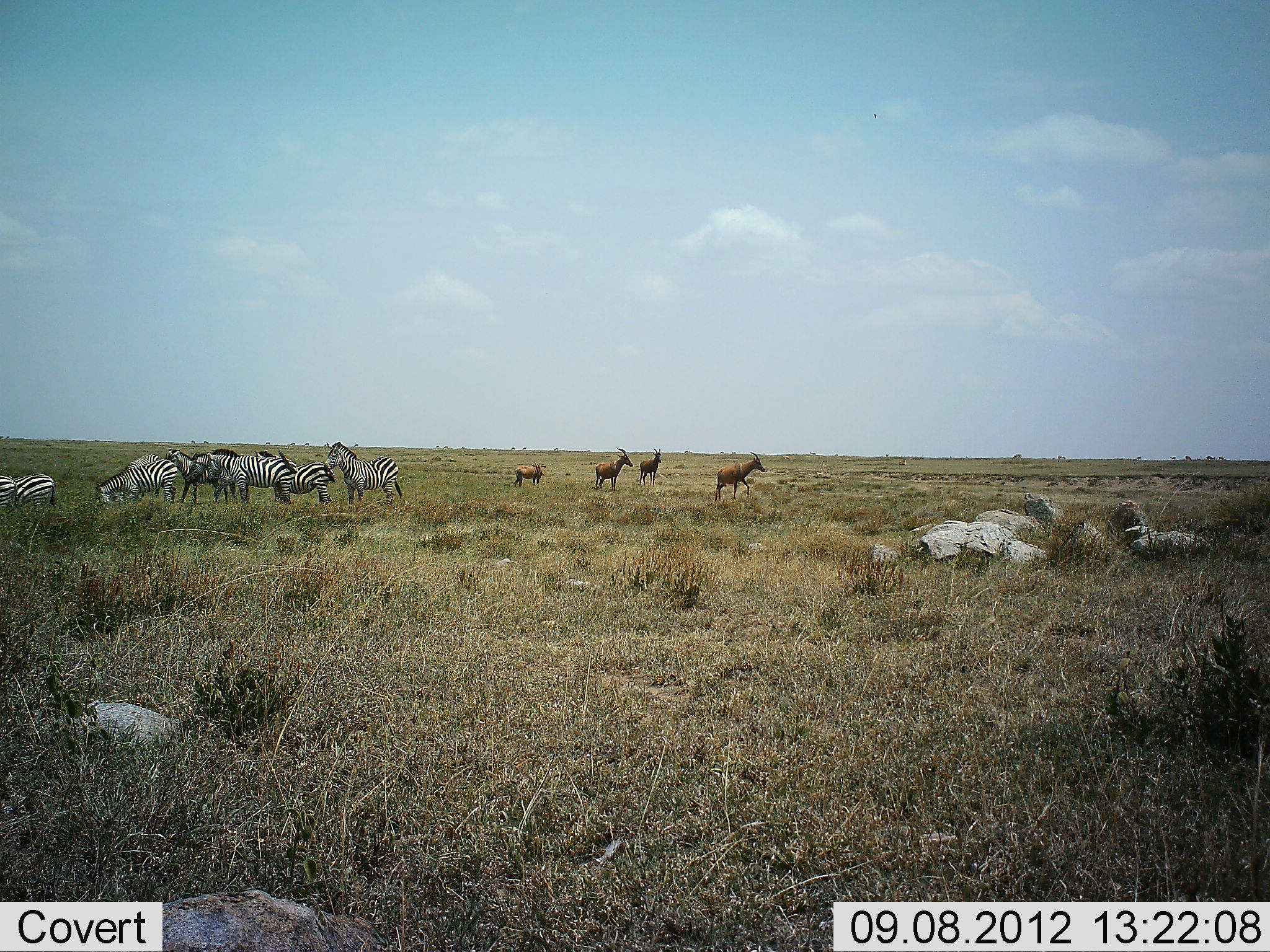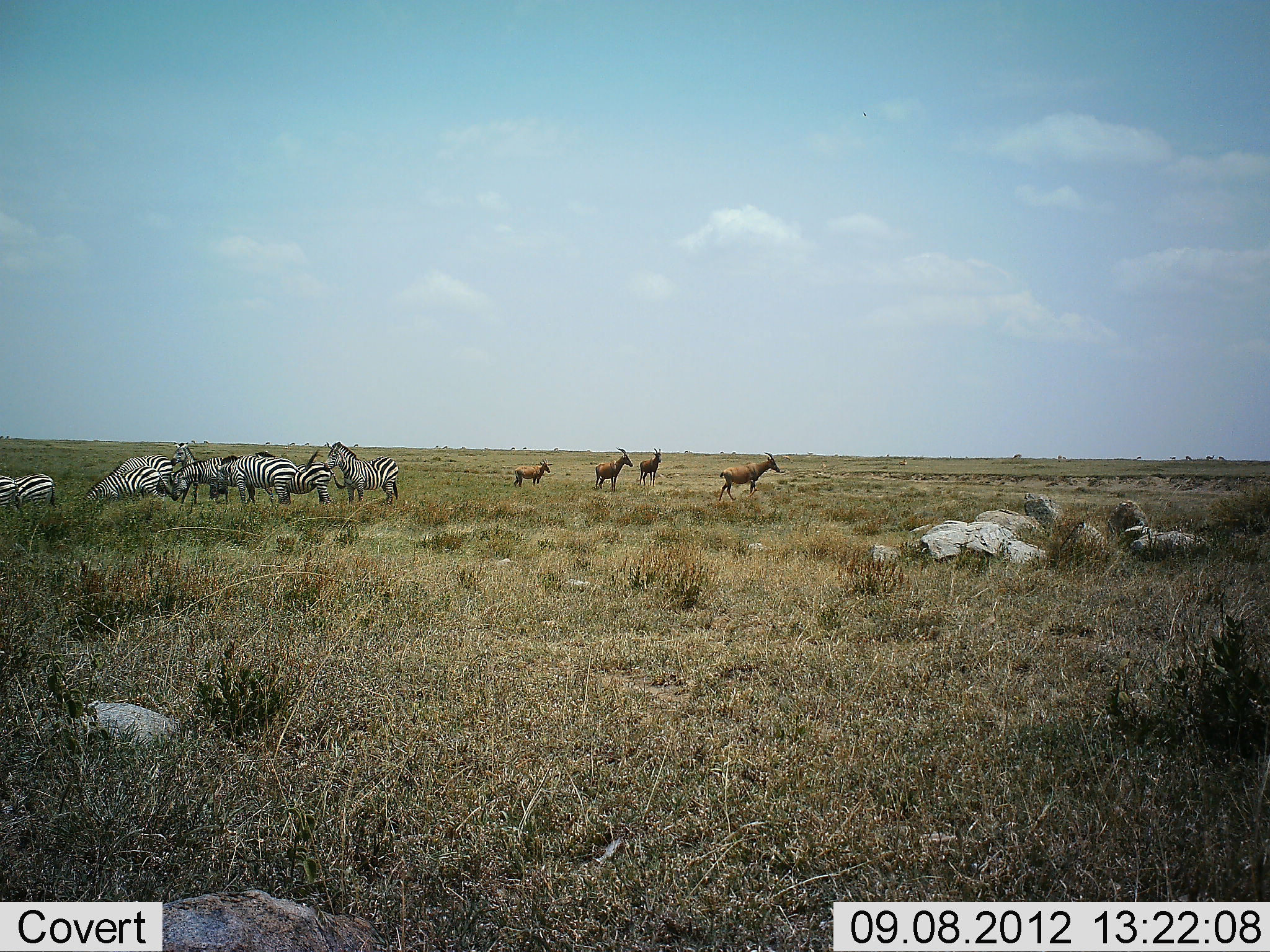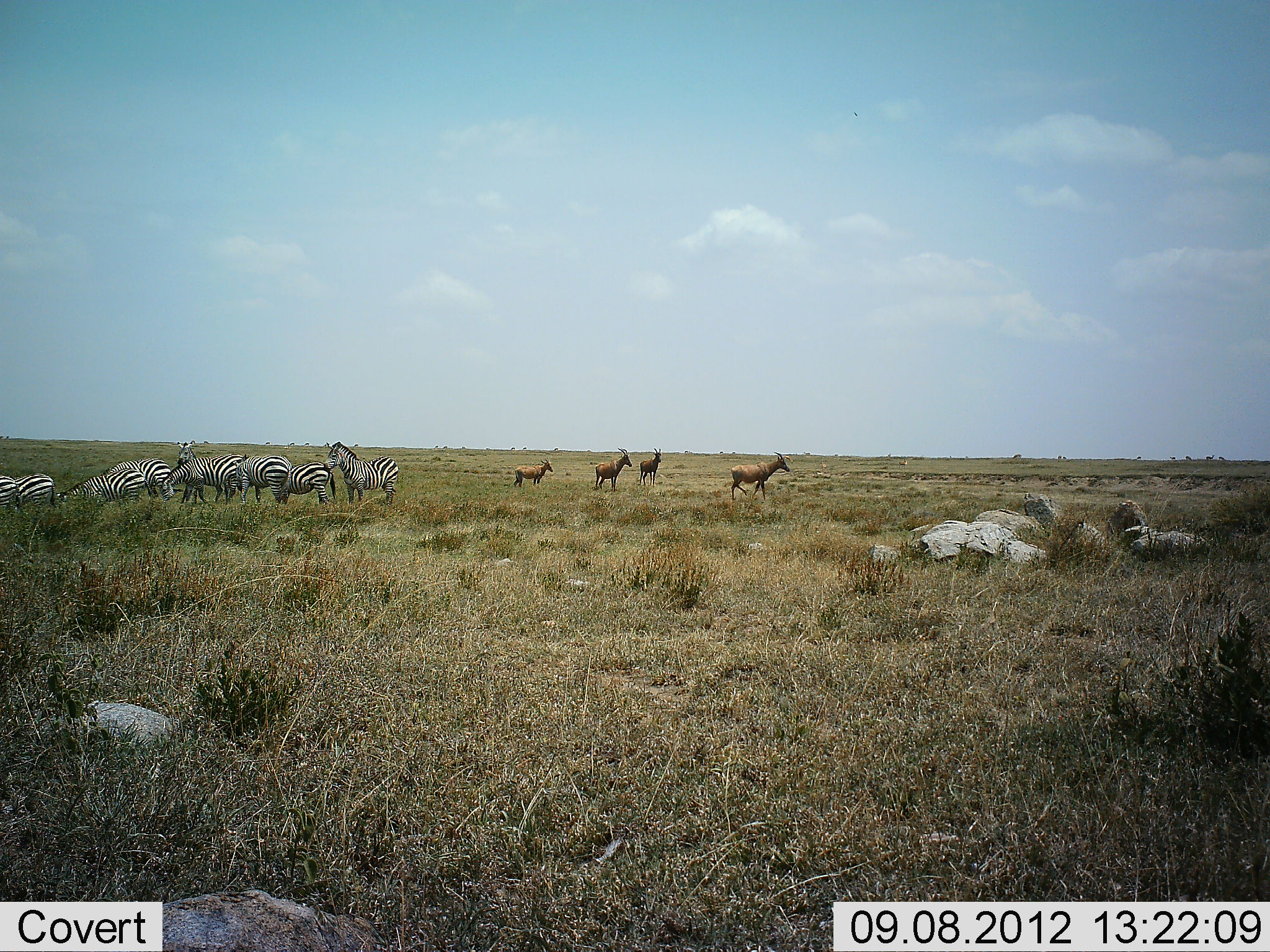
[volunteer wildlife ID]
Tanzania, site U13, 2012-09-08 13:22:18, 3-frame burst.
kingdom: Animalia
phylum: Chordata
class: Mammalia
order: Artiodactyla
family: Bovidae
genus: Damaliscus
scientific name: Damaliscus lunatus jimela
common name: topi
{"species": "topi (Damaliscus lunatus jimela)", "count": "4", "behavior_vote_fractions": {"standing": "80%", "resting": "0%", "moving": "70%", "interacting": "0%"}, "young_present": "20%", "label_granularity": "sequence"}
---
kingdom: Animalia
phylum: Chordata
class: Mammalia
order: Perissodactyla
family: Equidae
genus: Equus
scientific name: Equus quagga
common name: plains zebra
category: zebra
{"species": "zebra (plains zebra) (Equus quagga)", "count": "8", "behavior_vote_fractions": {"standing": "70%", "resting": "5%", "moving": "25%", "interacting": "10%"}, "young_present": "0%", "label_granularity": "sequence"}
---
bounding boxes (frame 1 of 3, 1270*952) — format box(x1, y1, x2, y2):
animal: box(323, 441, 402, 508); box(96, 454, 178, 512); box(256, 451, 336, 510); box(165, 449, 238, 506); box(189, 449, 249, 505); box(715, 450, 765, 502); box(4, 473, 57, 511); box(594, 447, 633, 491); box(513, 461, 546, 489); box(638, 448, 661, 487); box(0, 473, 16, 512)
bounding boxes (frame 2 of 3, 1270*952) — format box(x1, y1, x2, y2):
animal: box(218, 452, 320, 509); box(255, 451, 346, 509); box(323, 441, 400, 508); box(171, 456, 257, 505); box(170, 442, 229, 504); box(83, 466, 166, 506); box(718, 452, 780, 501); box(109, 454, 172, 500); box(596, 446, 634, 491); box(11, 473, 55, 511); box(513, 458, 551, 489); box(640, 448, 662, 487); box(0, 474, 19, 512)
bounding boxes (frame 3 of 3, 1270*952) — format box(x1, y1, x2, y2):
animal: box(162, 453, 249, 512); box(324, 442, 399, 507); box(101, 459, 176, 508); box(56, 469, 146, 508); box(179, 440, 233, 505); box(233, 454, 291, 506); box(730, 451, 790, 500); box(279, 461, 336, 508); box(596, 448, 632, 492); box(16, 474, 56, 511); box(512, 459, 553, 488); box(639, 447, 662, 486); box(0, 475, 22, 509)